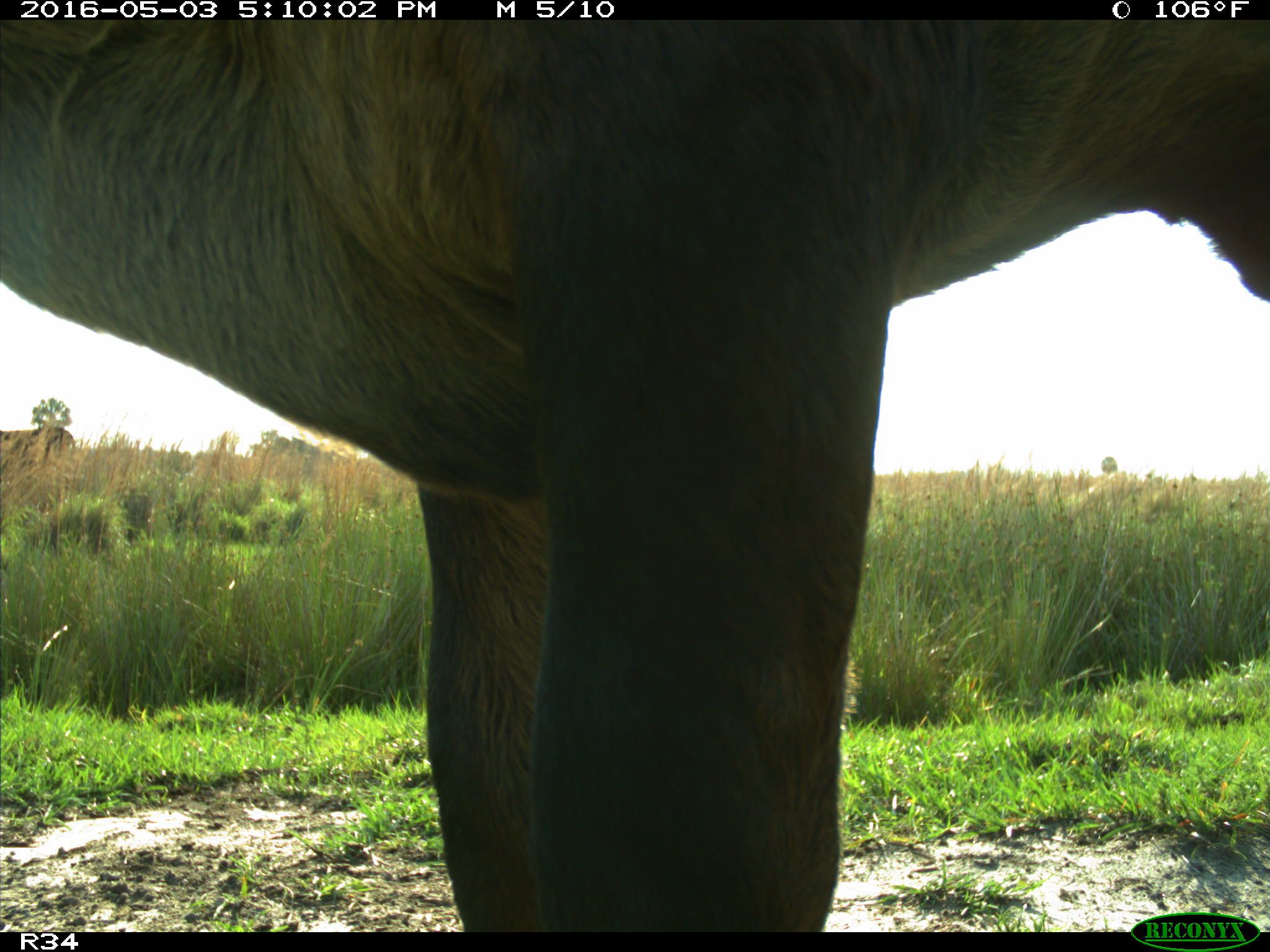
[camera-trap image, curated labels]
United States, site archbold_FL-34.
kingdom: Animalia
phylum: Chordata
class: Mammalia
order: Artiodactyla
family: Bovidae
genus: Bos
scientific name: Bos taurus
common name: domestic cow